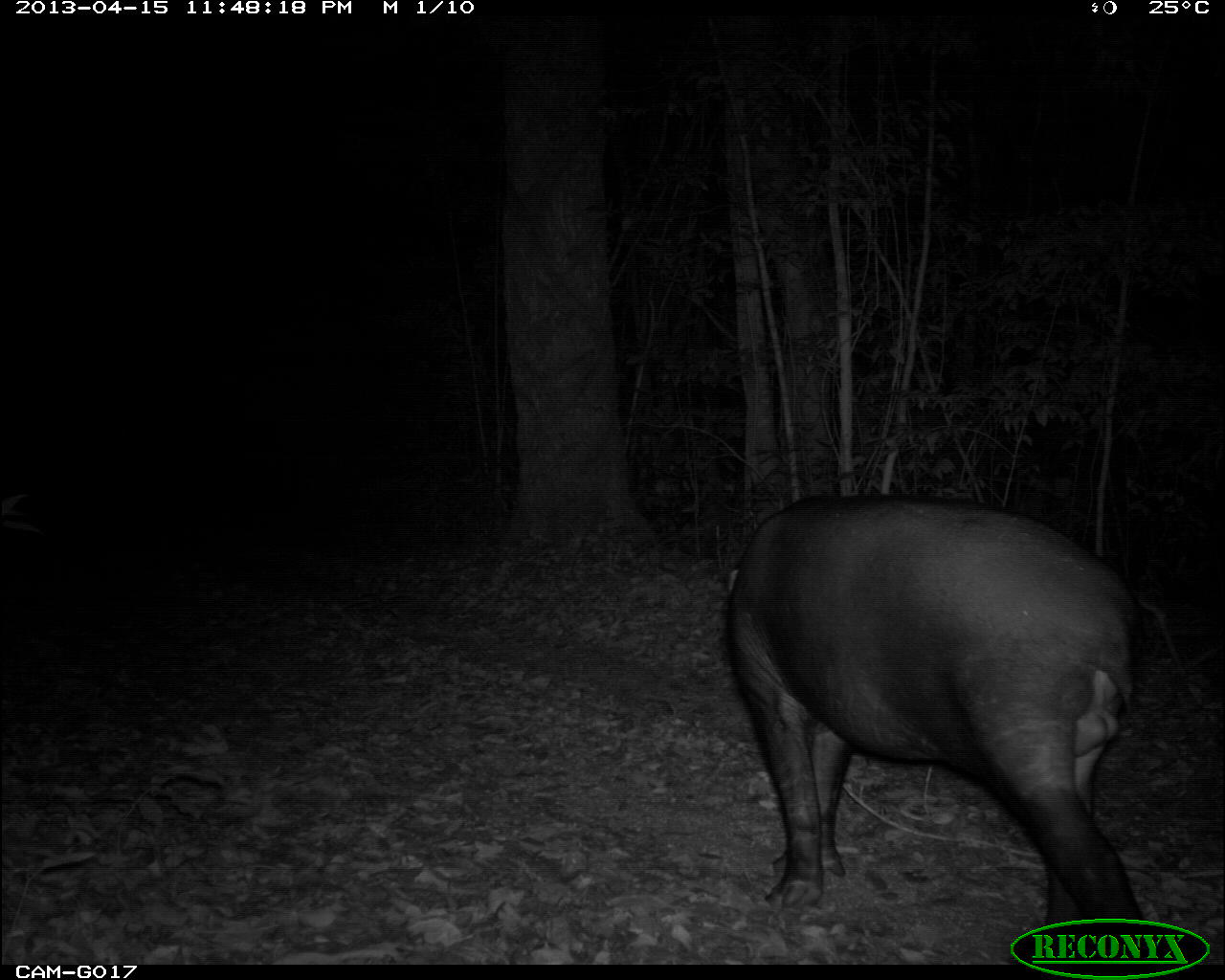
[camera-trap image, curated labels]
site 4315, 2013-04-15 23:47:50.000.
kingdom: Animalia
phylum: Chordata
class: Mammalia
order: Perissodactyla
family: Tapiridae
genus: Tapirus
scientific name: Tapirus bairdii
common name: baird's tapir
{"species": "Tapirus bairdii (baird's tapir)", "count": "1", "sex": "male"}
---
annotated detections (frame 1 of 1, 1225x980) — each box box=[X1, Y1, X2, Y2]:
tapirus bairdii: box=[724, 492, 1143, 925]